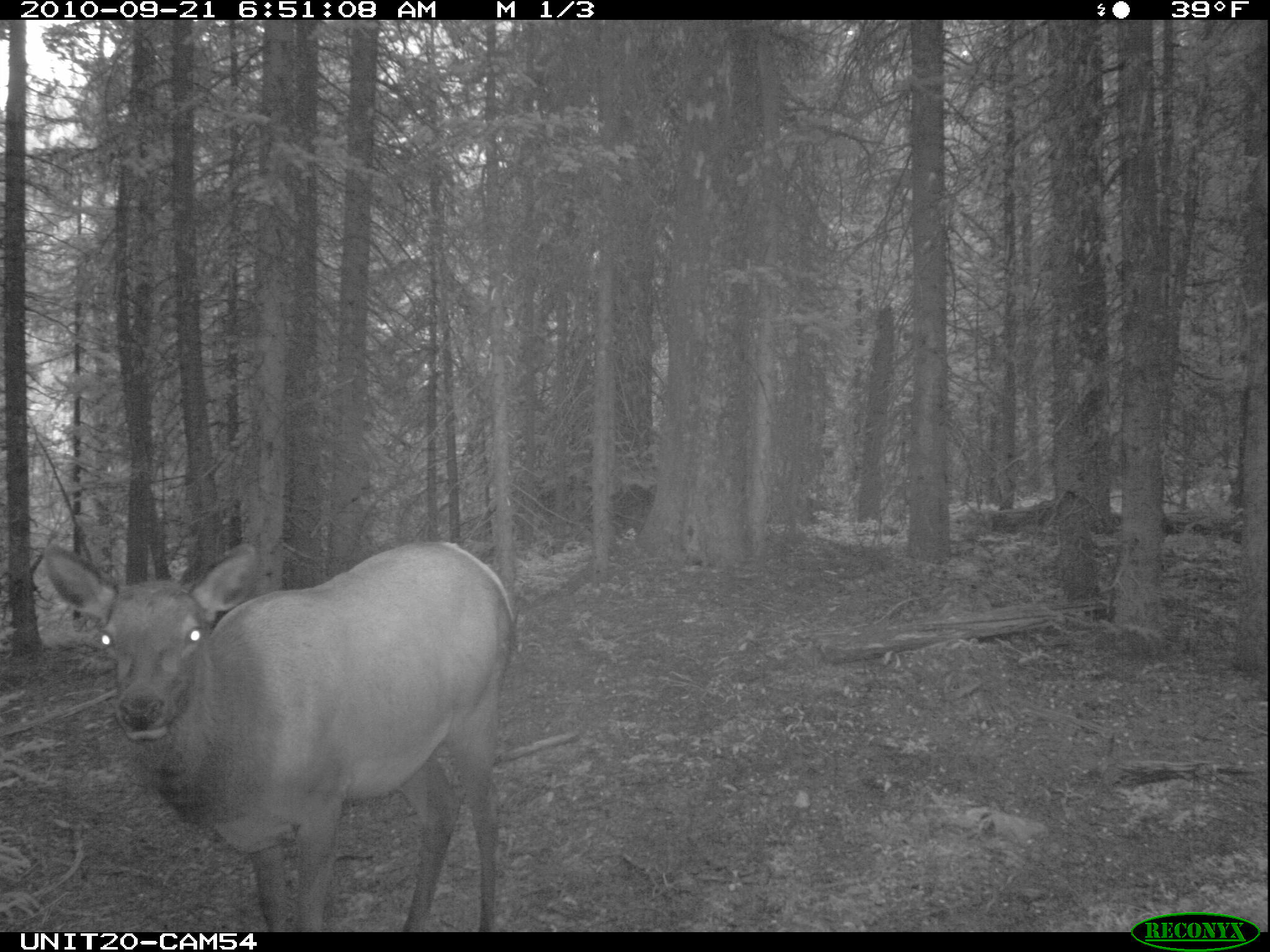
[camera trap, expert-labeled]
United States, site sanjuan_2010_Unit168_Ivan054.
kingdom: Animalia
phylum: Chordata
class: Mammalia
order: Artiodactyla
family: Cervidae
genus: Cervus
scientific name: Cervus elaphus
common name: red deer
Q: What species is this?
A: Cervus elaphus (red deer).